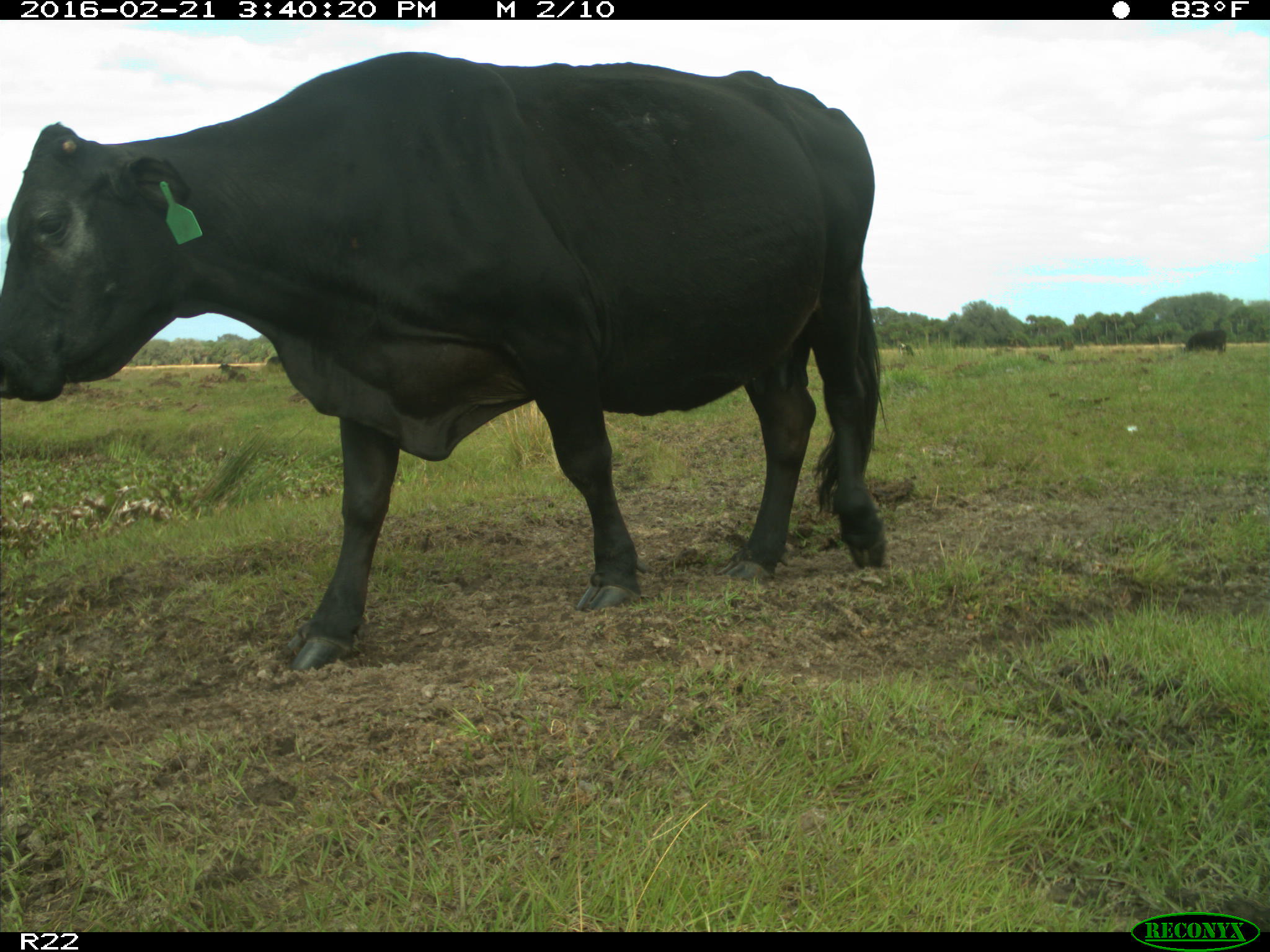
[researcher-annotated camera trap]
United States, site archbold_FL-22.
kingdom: Animalia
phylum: Chordata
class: Mammalia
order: Artiodactyla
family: Bovidae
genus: Bos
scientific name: Bos taurus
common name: domestic cow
Bos taurus (domestic cow).